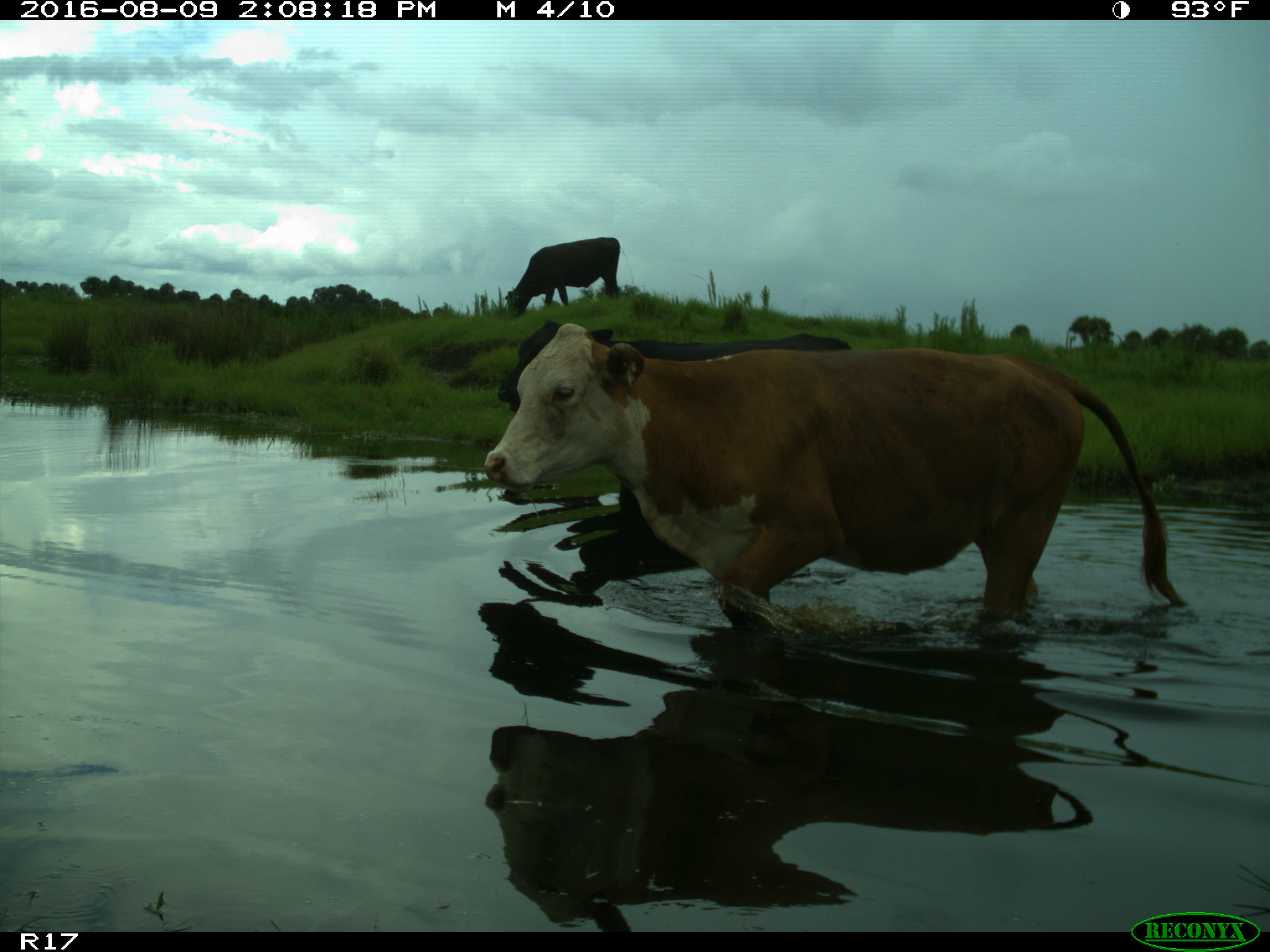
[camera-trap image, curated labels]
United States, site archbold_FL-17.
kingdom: Animalia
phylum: Chordata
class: Mammalia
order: Artiodactyla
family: Bovidae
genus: Bos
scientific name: Bos taurus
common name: domestic cow